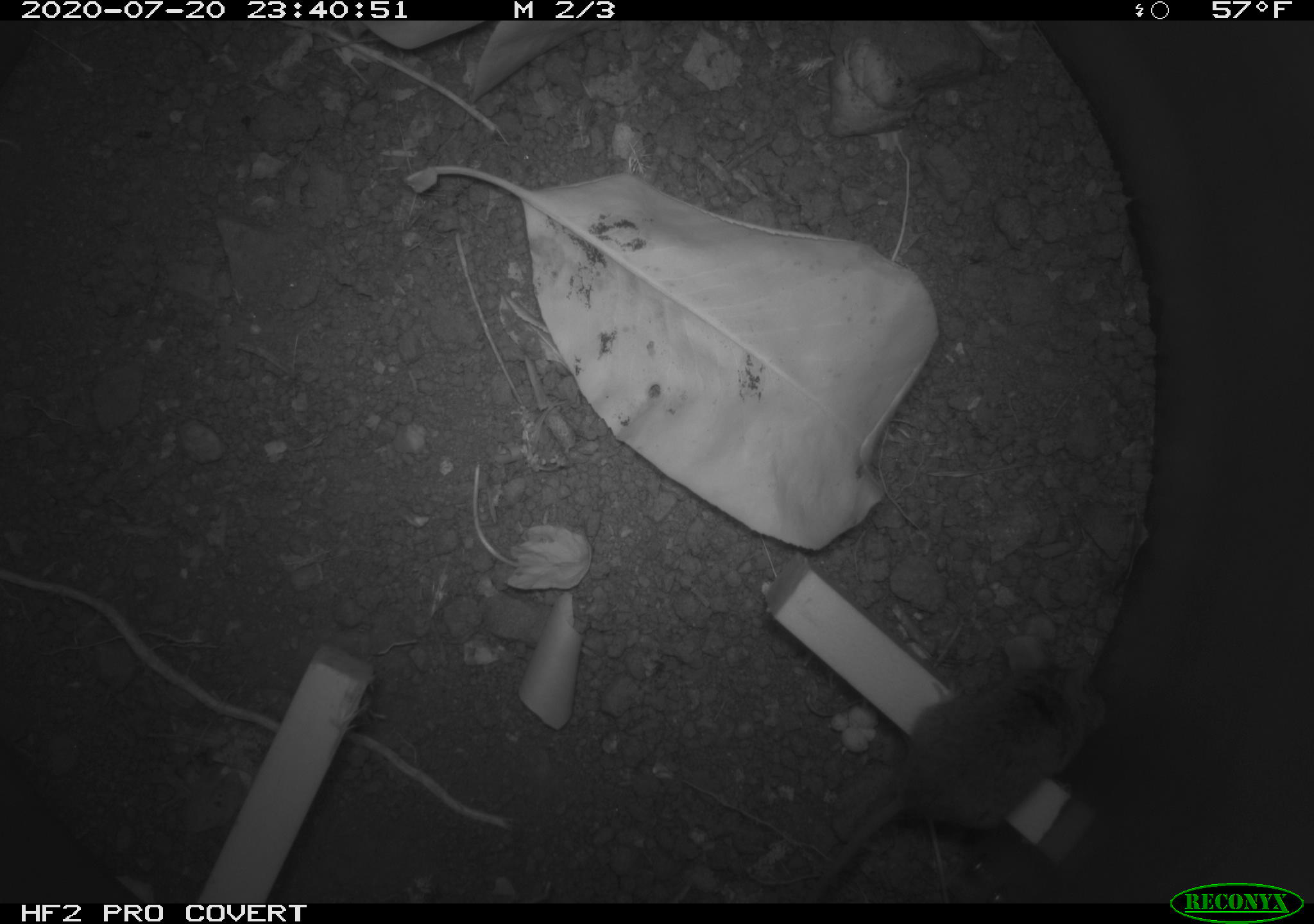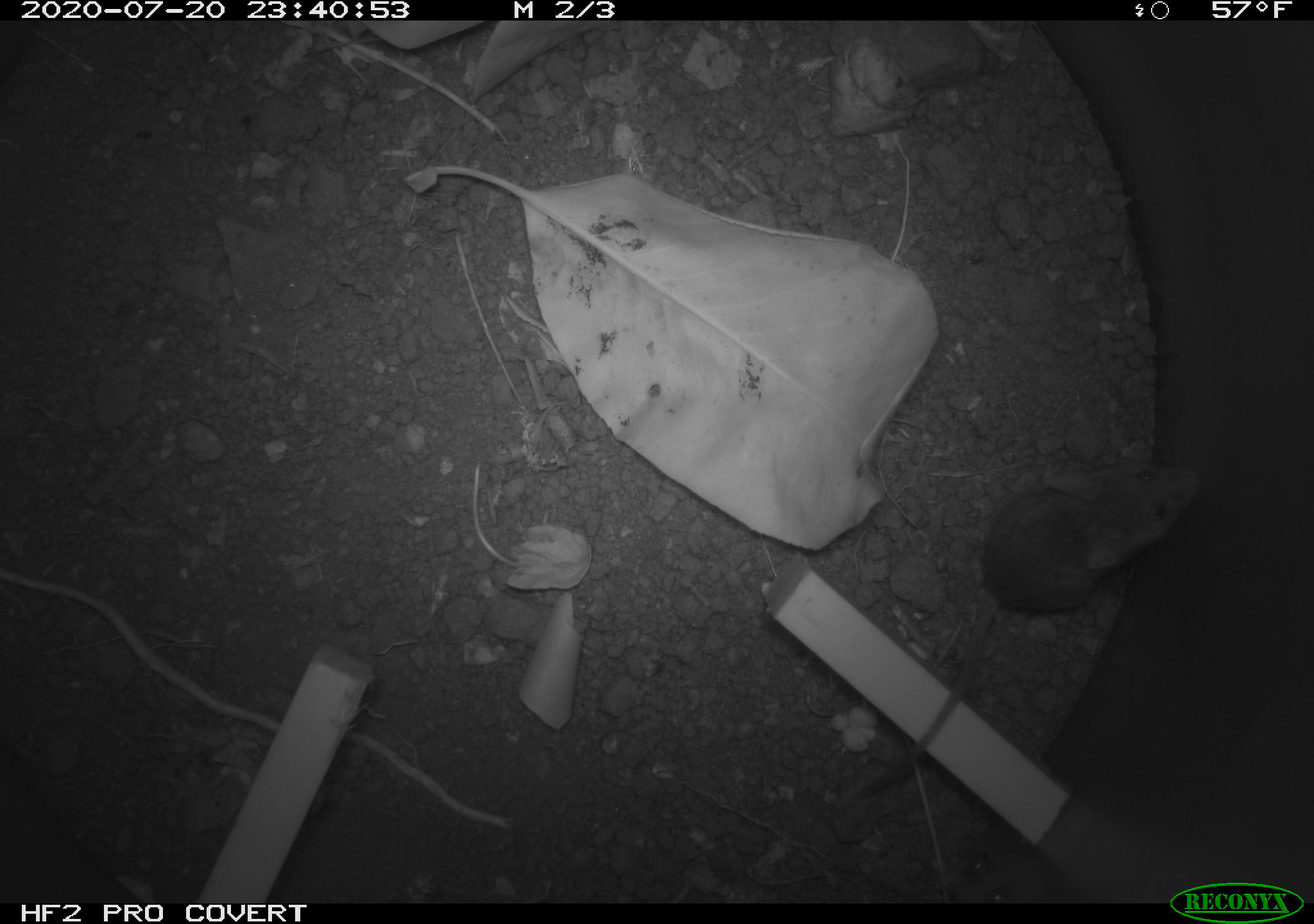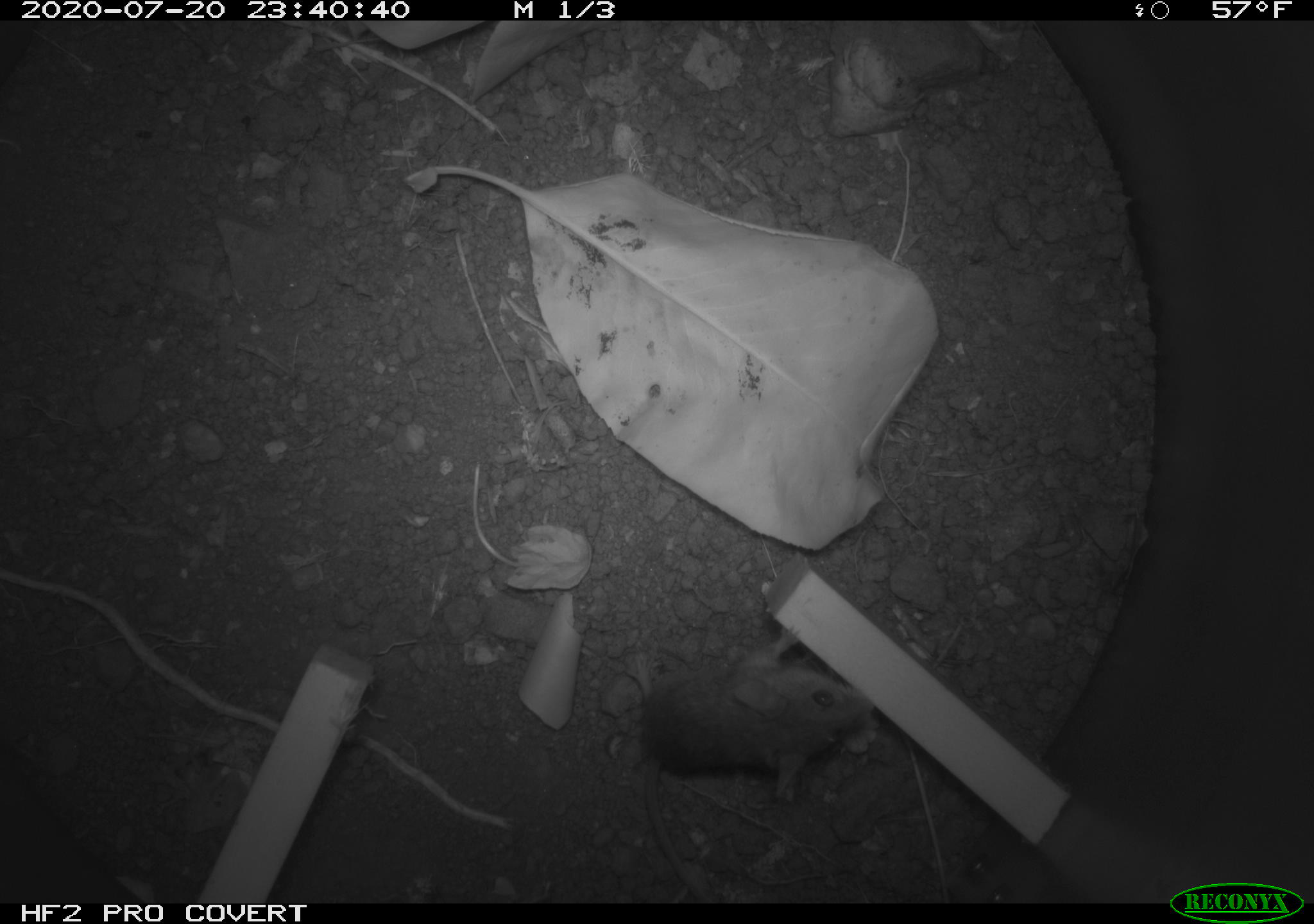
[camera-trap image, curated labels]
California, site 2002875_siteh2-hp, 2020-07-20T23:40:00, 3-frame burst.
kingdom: Animalia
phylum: Chordata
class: Mammalia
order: Rodentia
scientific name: Rodentia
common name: rodent